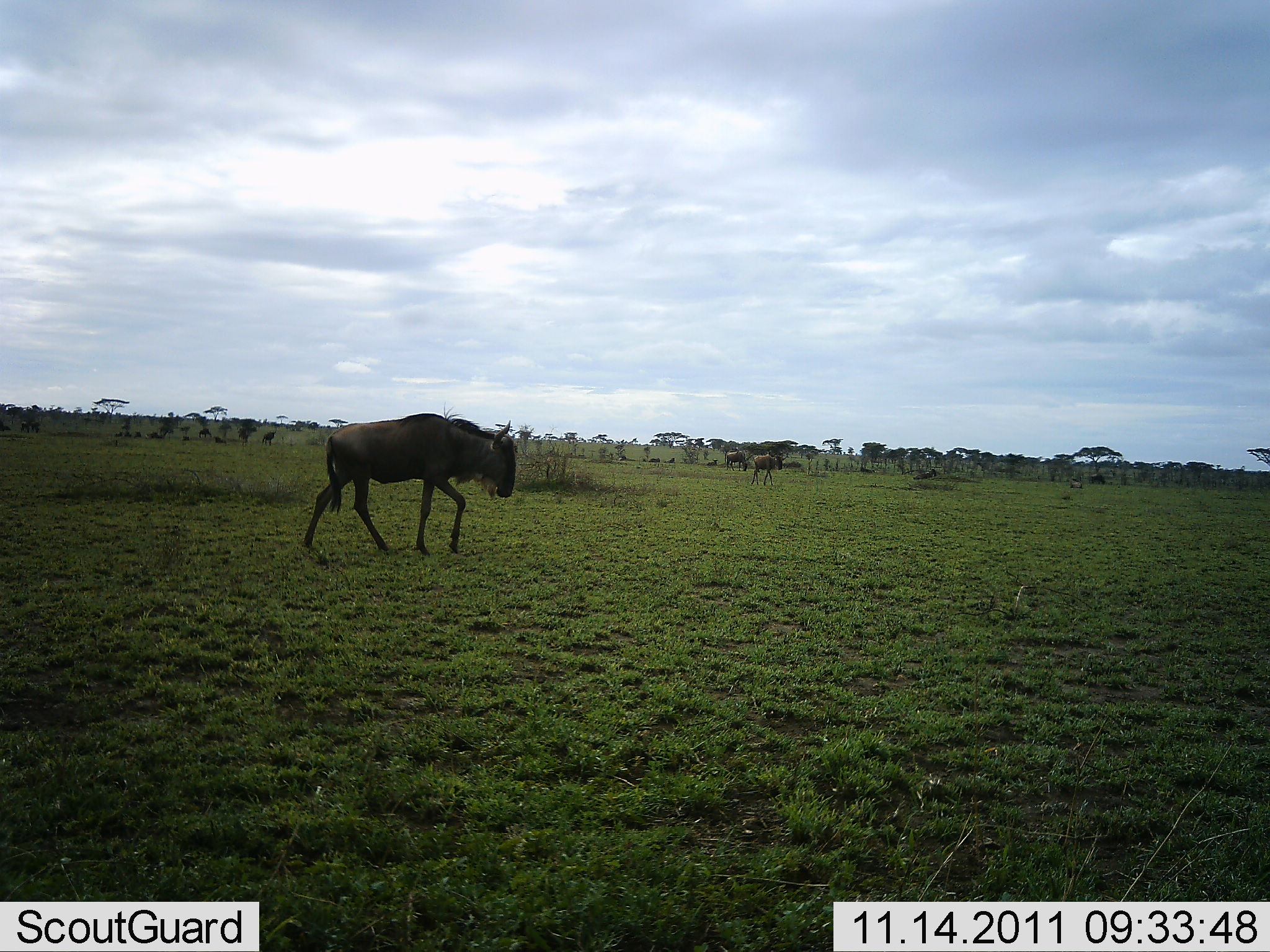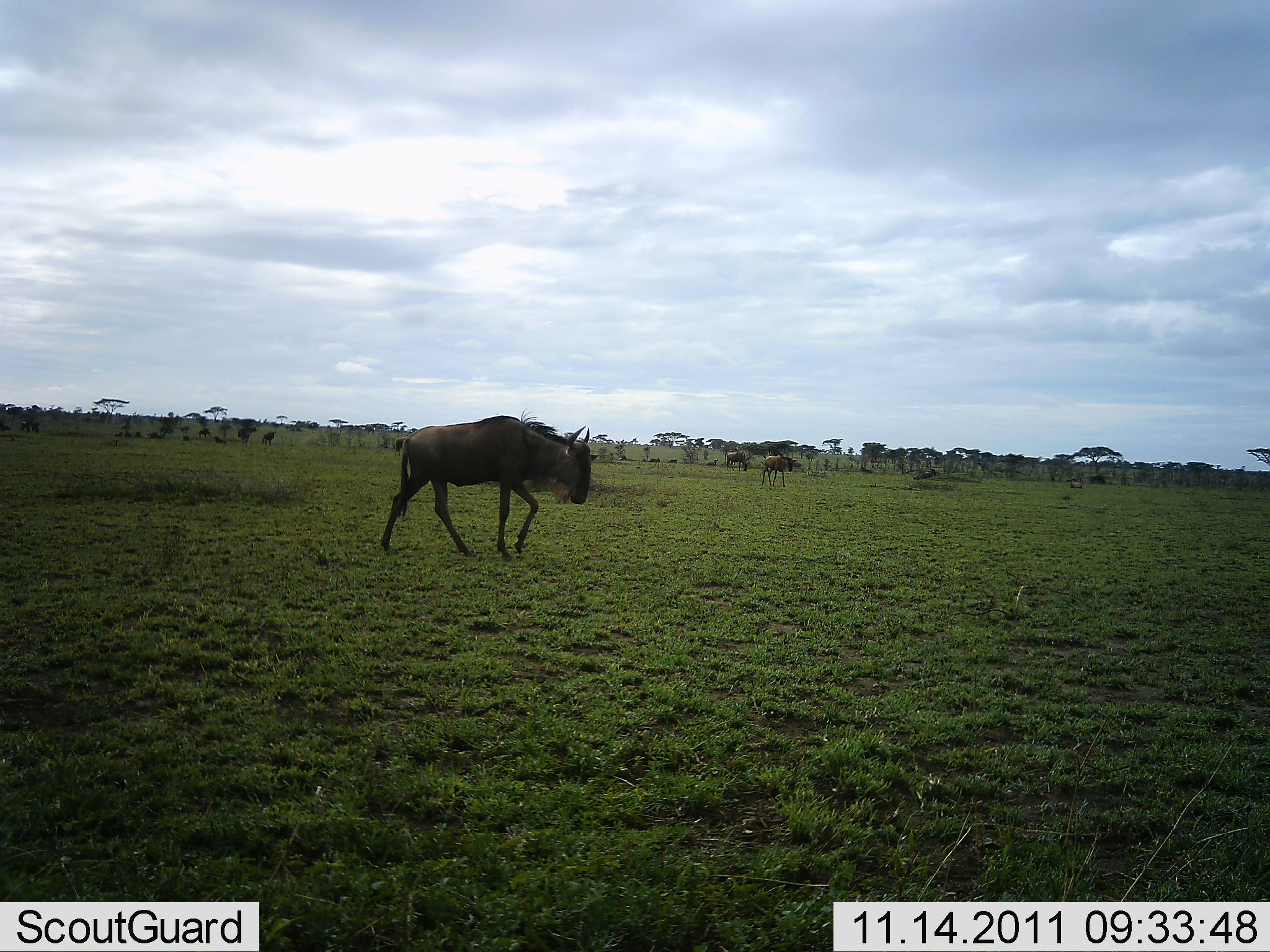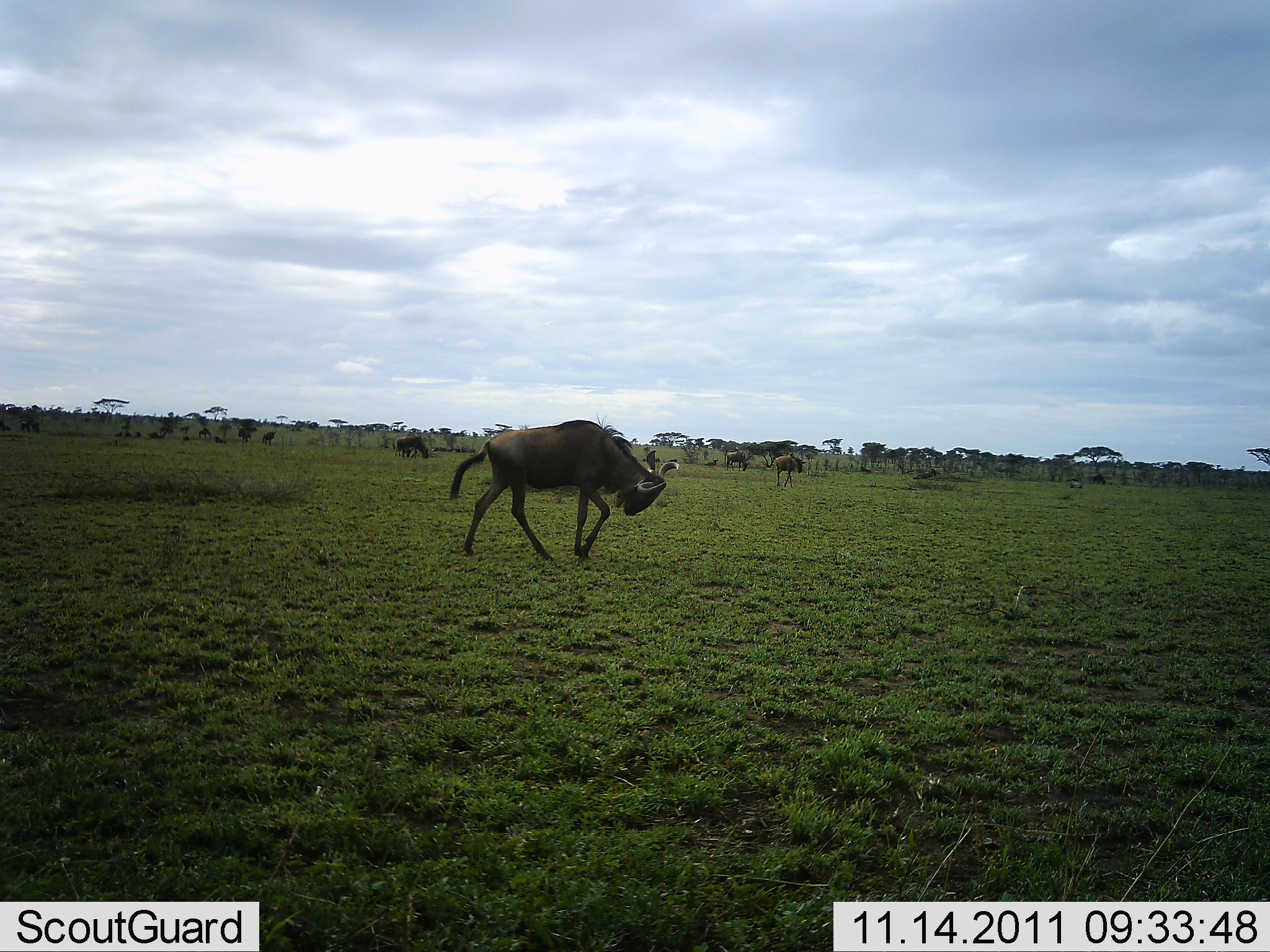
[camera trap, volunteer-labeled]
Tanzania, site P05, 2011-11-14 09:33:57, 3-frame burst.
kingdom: Animalia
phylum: Chordata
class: Mammalia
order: Artiodactyla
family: Bovidae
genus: Connochaetes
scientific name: Connochaetes taurinus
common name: blue wildebeest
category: wildebeest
Wildebeest (blue wildebeest) (Connochaetes taurinus), count 4. Behavior (volunteer vote fractions): standing 30%, resting 10%, moving 90%, interacting 0%. Young present (vote fraction): 0%. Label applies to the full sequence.